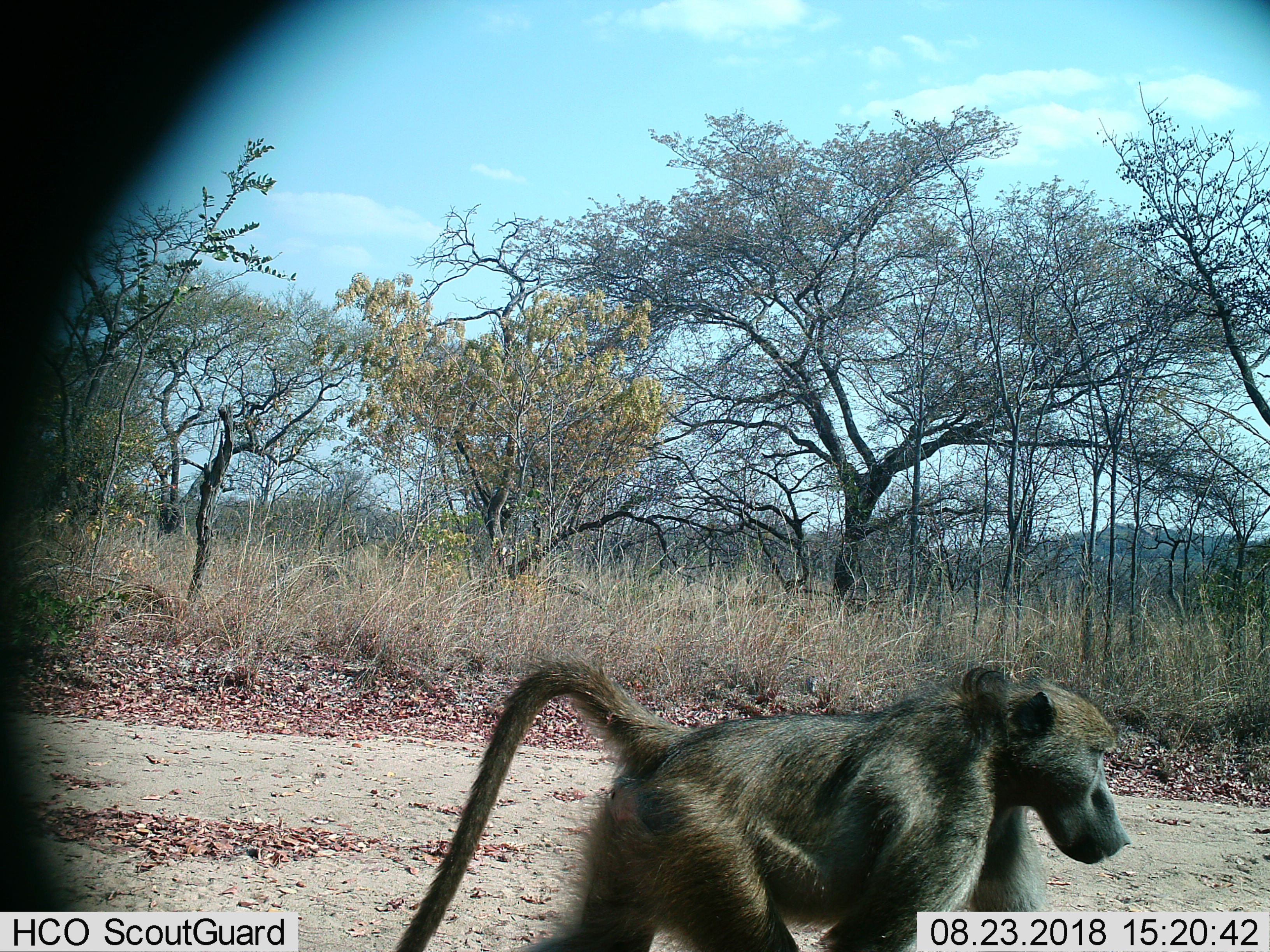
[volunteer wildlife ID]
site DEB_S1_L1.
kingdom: Animalia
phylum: Chordata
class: Mammalia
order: Primates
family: Cercopithecidae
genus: Papio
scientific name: Papio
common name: baboon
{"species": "baboon (Papio)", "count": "1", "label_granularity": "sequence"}